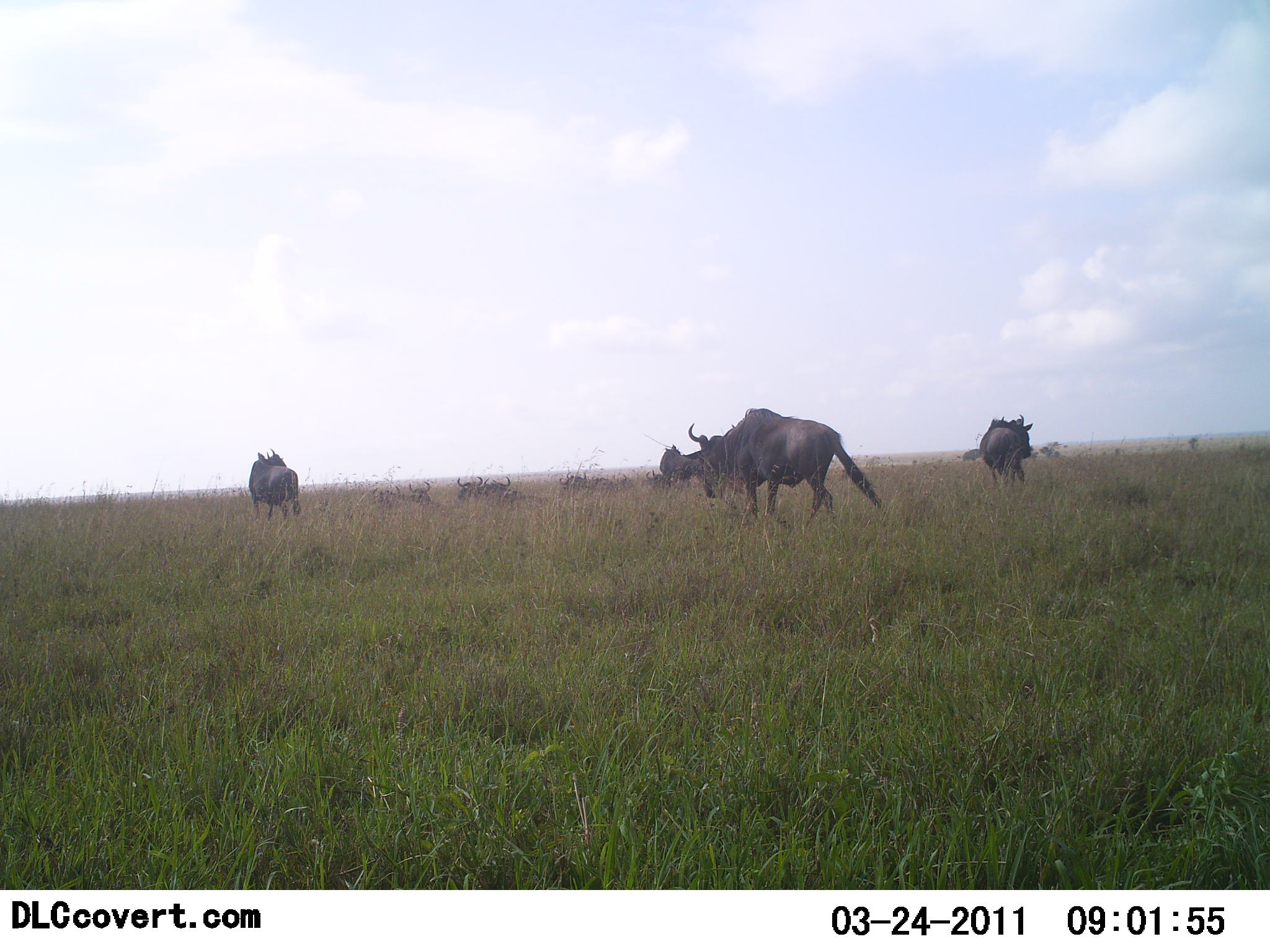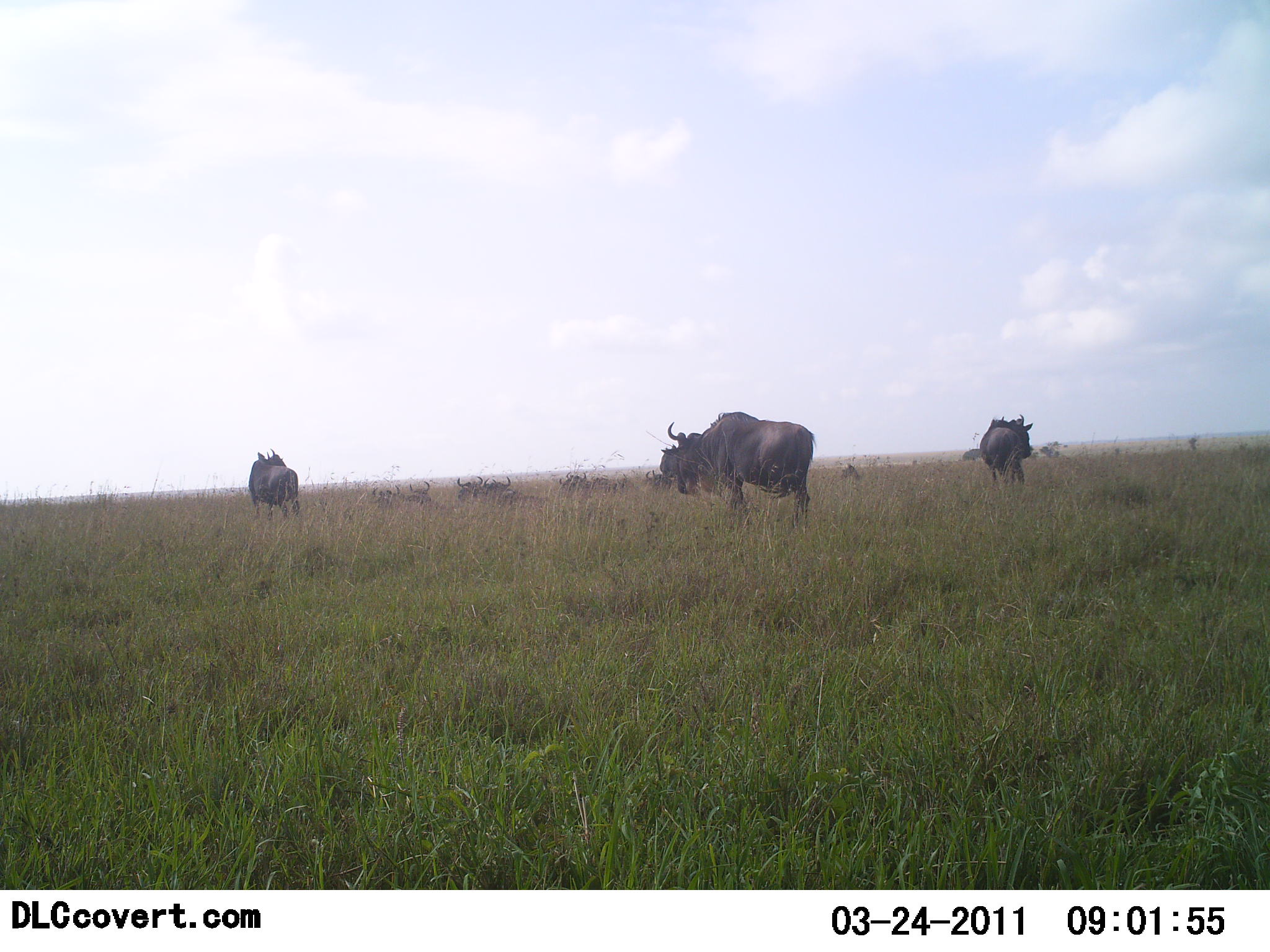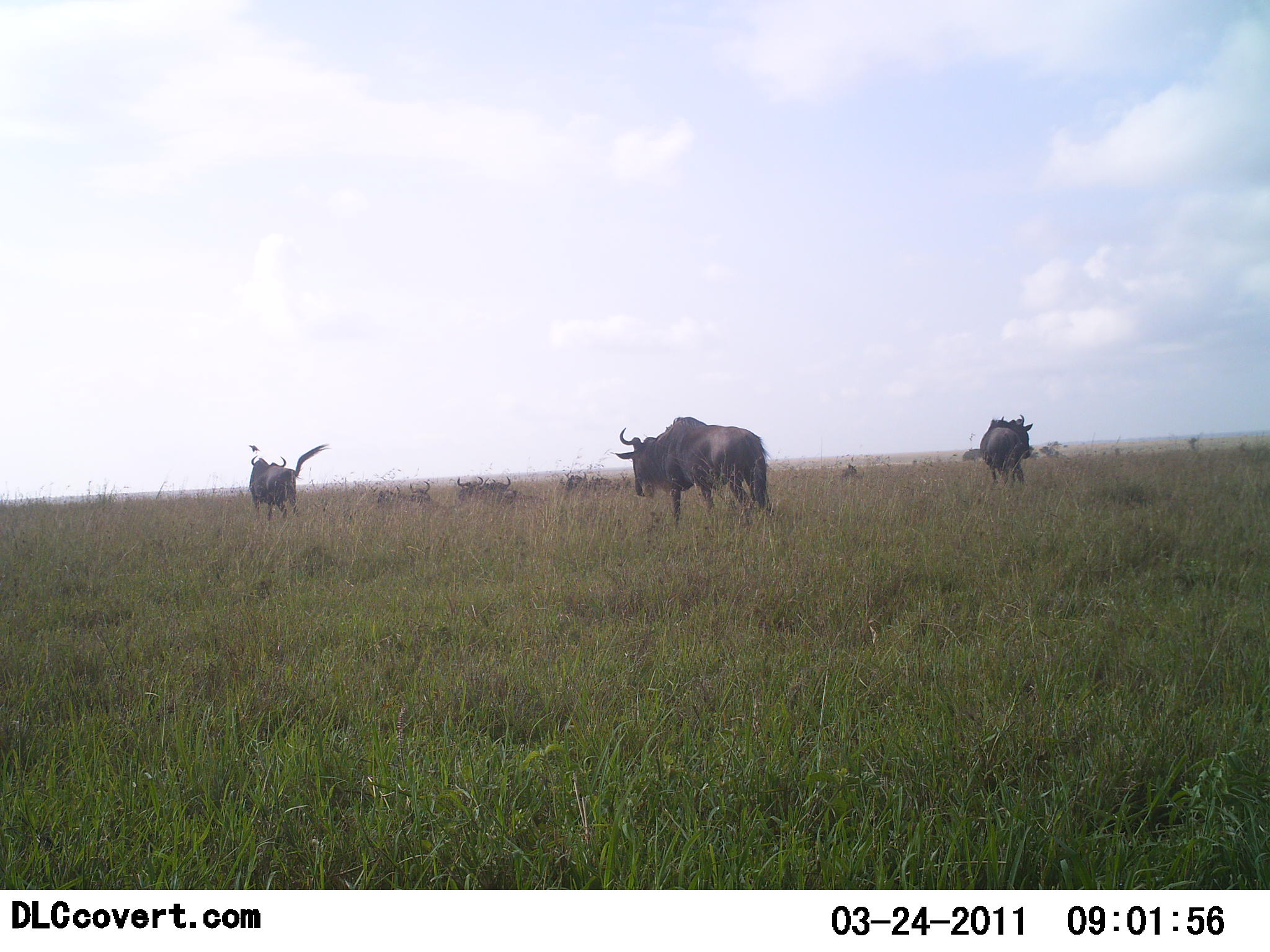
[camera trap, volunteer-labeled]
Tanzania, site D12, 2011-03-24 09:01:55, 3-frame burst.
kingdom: Animalia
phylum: Chordata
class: Mammalia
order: Artiodactyla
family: Bovidae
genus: Connochaetes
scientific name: Connochaetes taurinus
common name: blue wildebeest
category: wildebeest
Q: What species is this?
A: Wildebeest (blue wildebeest) (Connochaetes taurinus).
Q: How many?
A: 4.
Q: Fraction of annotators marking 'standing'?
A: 73%.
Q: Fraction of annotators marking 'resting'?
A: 18%.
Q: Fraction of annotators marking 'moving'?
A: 82%.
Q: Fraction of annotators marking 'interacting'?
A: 0%.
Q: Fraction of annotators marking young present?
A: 0%.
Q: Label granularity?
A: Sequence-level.